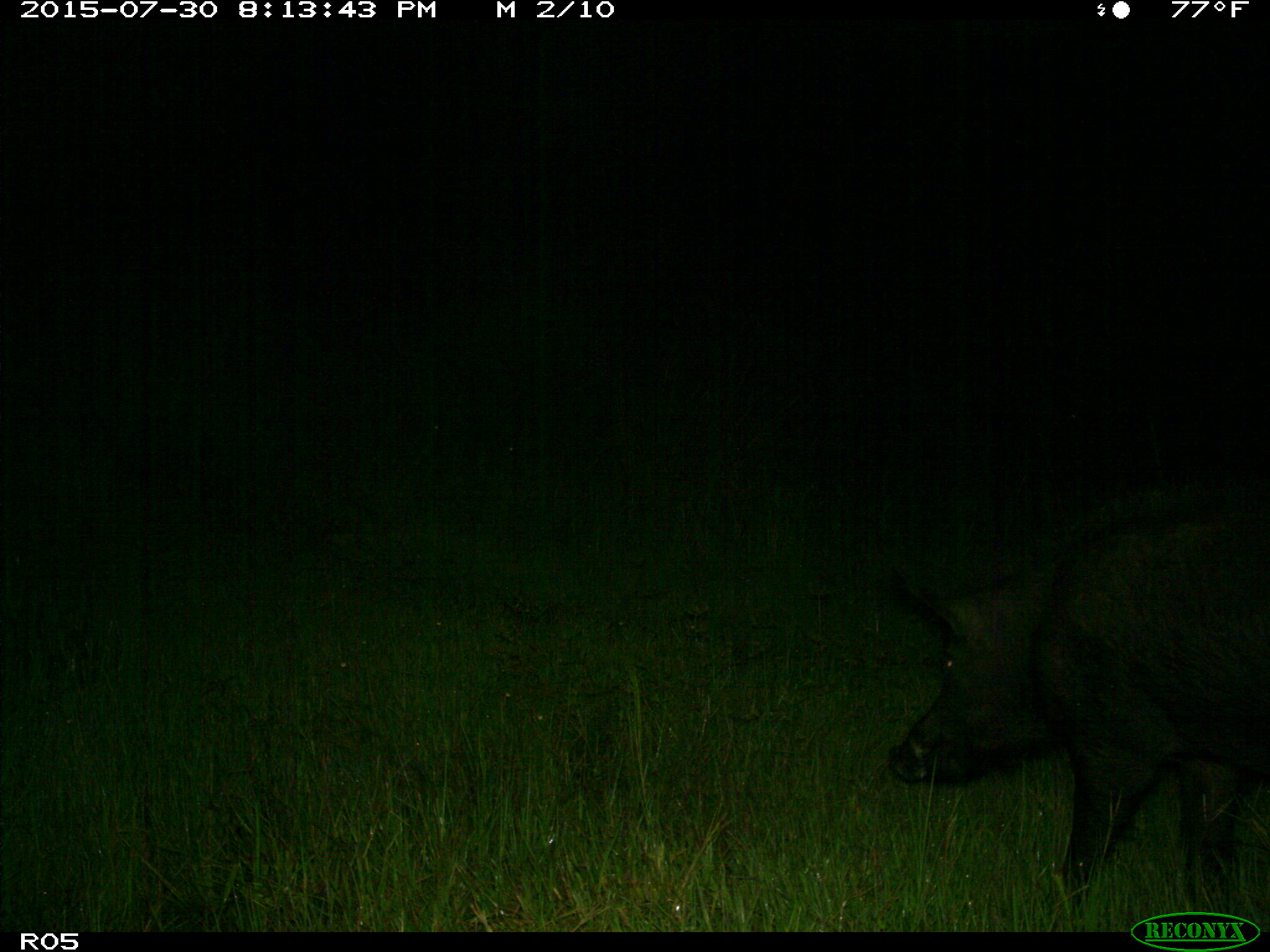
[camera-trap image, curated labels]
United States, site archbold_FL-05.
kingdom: Animalia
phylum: Chordata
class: Mammalia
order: Artiodactyla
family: Suidae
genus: Sus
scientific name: Sus scrofa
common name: wild boar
Sus scrofa (wild boar).